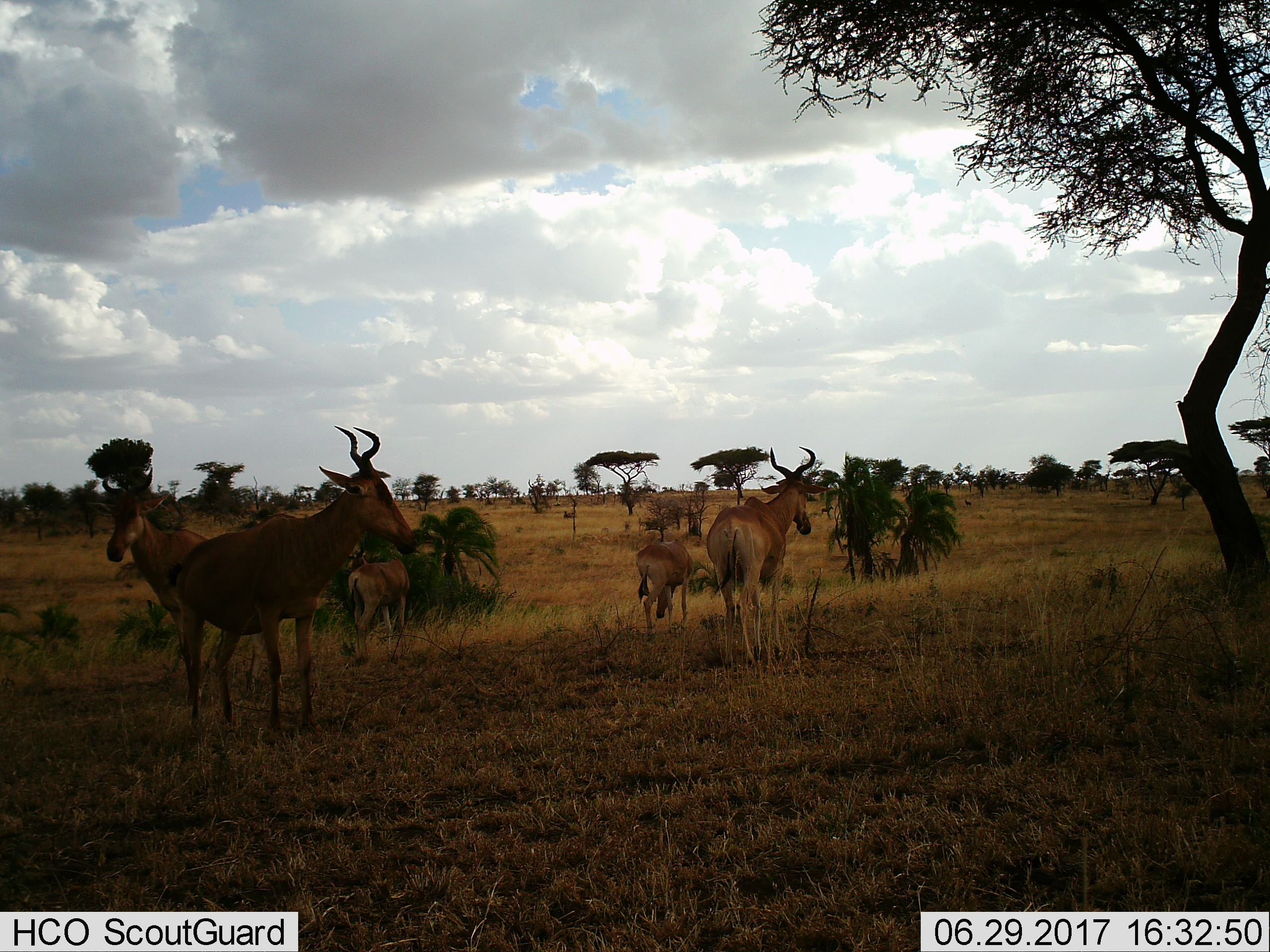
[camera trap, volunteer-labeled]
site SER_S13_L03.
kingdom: Animalia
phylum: Chordata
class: Mammalia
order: Artiodactyla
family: Bovidae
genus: Alcelaphus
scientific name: Alcelaphus buselaphus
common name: hartebeest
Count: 5.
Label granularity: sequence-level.